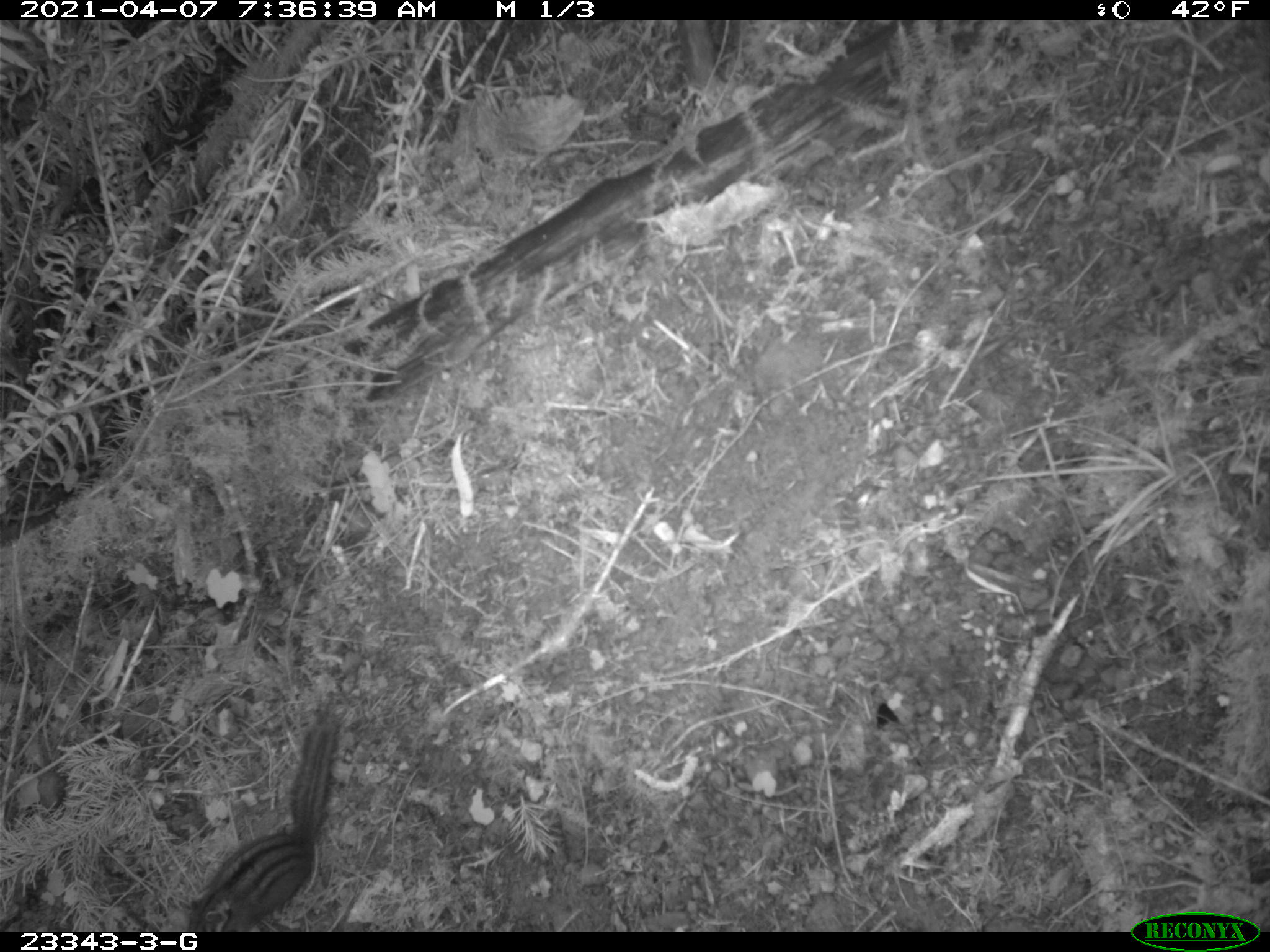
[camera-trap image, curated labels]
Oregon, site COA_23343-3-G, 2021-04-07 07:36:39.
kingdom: Animalia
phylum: Chordata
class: Mammalia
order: Rodentia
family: Sciuridae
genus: Neotamias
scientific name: Neotamias townsendii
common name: townsend's chipmunk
Townsend's chipmunk (Neotamias townsendii).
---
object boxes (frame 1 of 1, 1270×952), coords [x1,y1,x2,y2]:
townsend's chipmunk: [180,701,350,929]